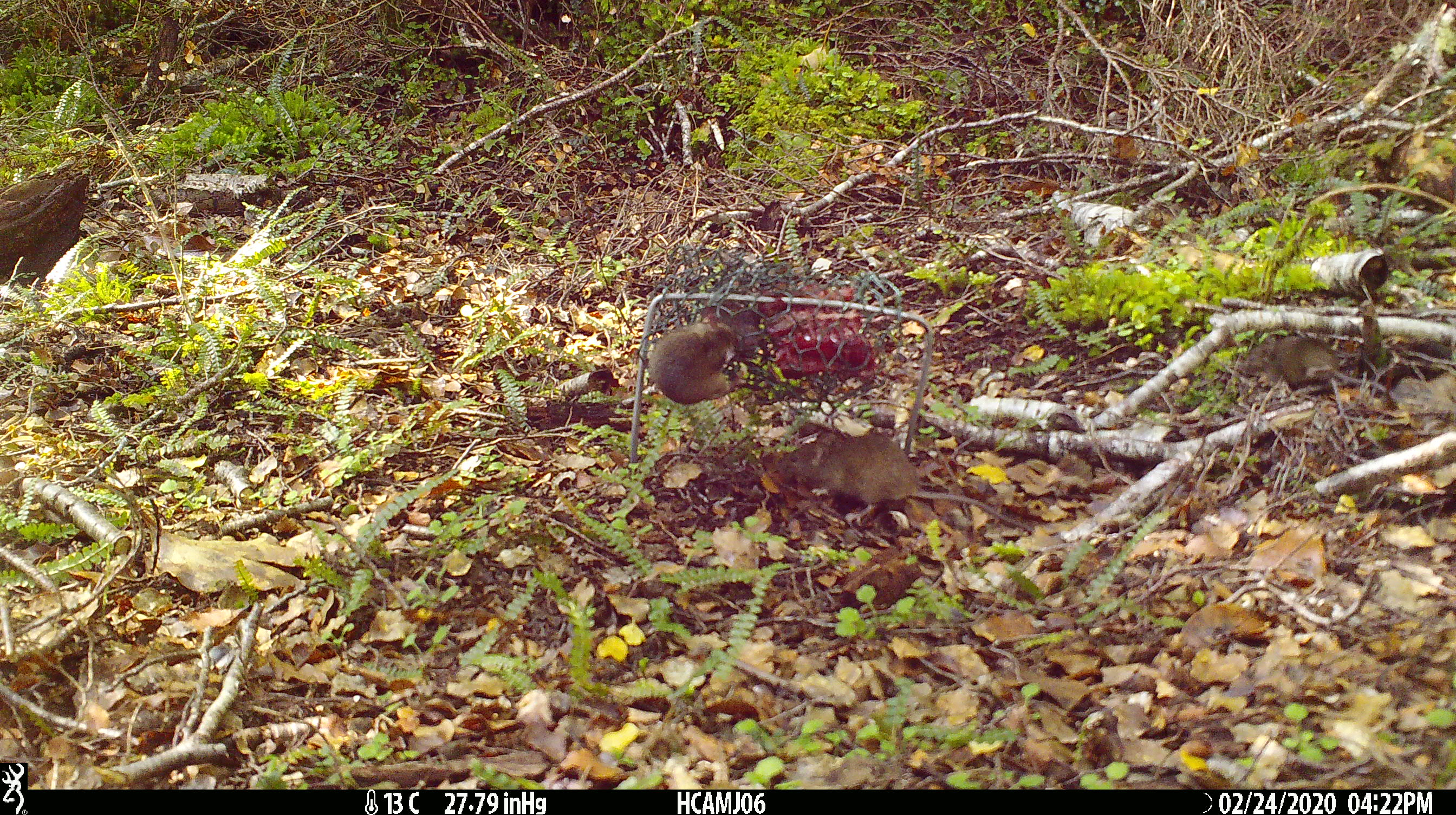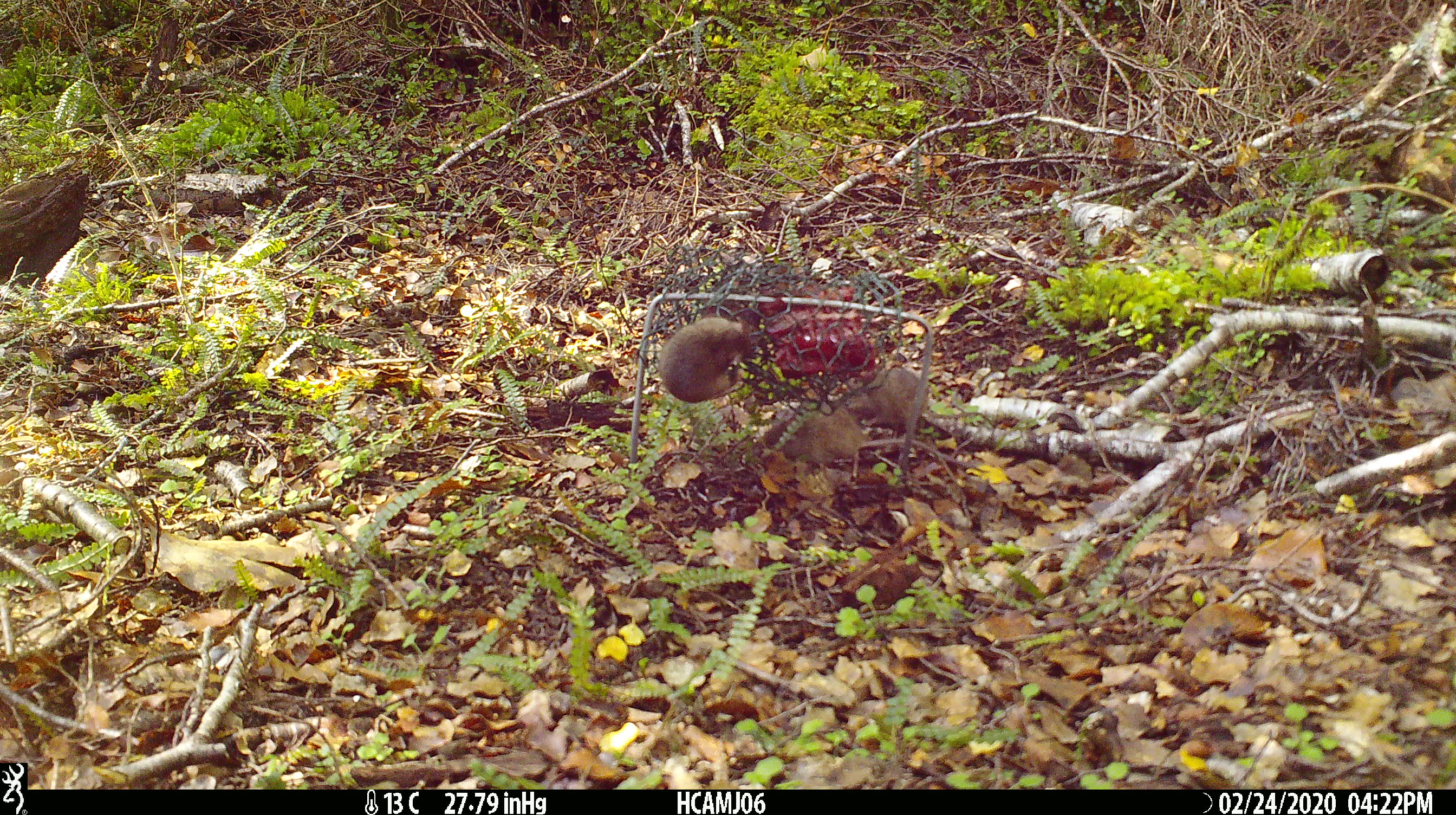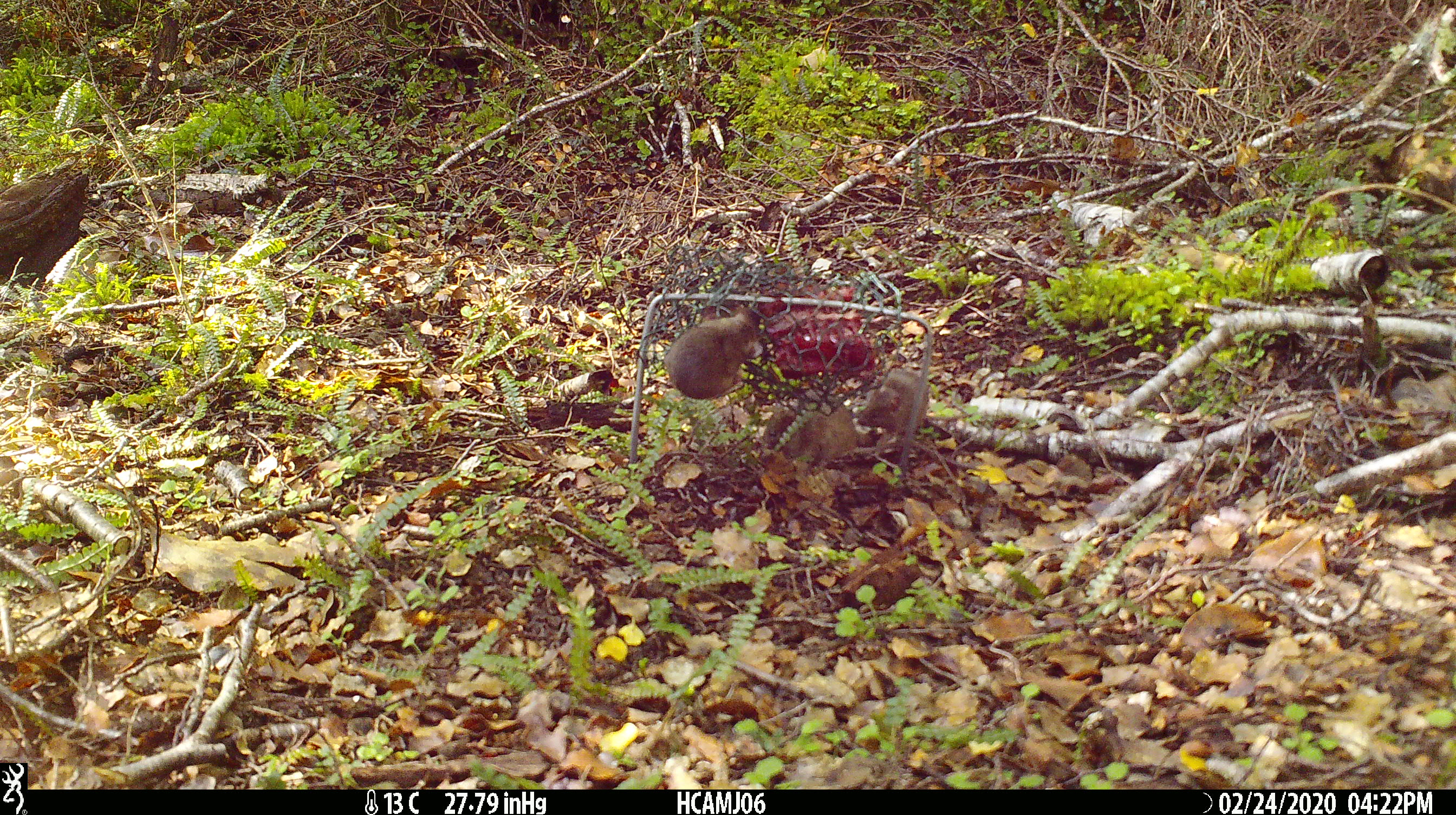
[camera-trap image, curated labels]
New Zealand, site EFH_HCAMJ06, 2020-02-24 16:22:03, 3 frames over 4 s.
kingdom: Animalia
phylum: Chordata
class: Mammalia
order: Rodentia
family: Muridae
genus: Mus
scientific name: Mus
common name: mouse